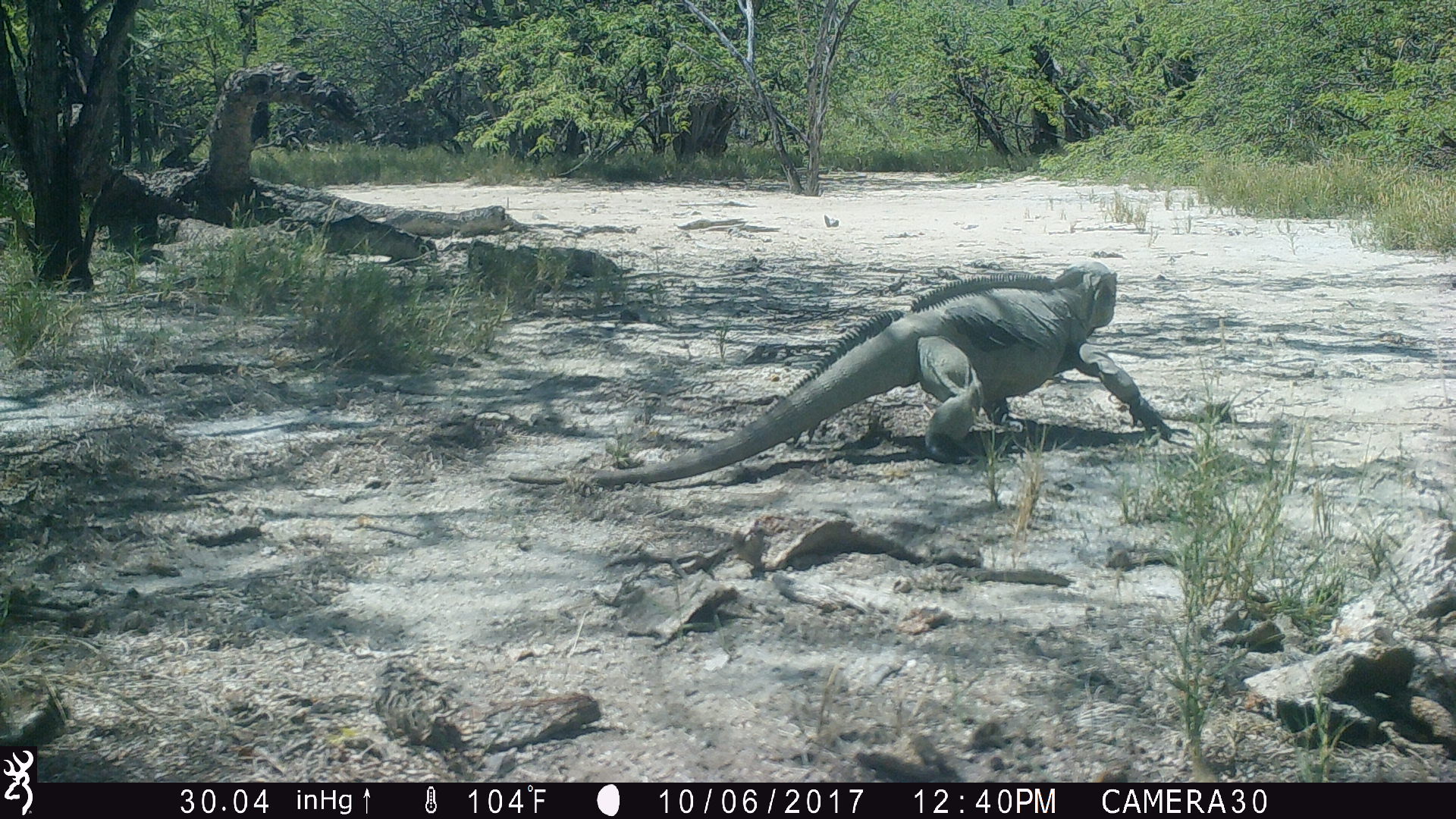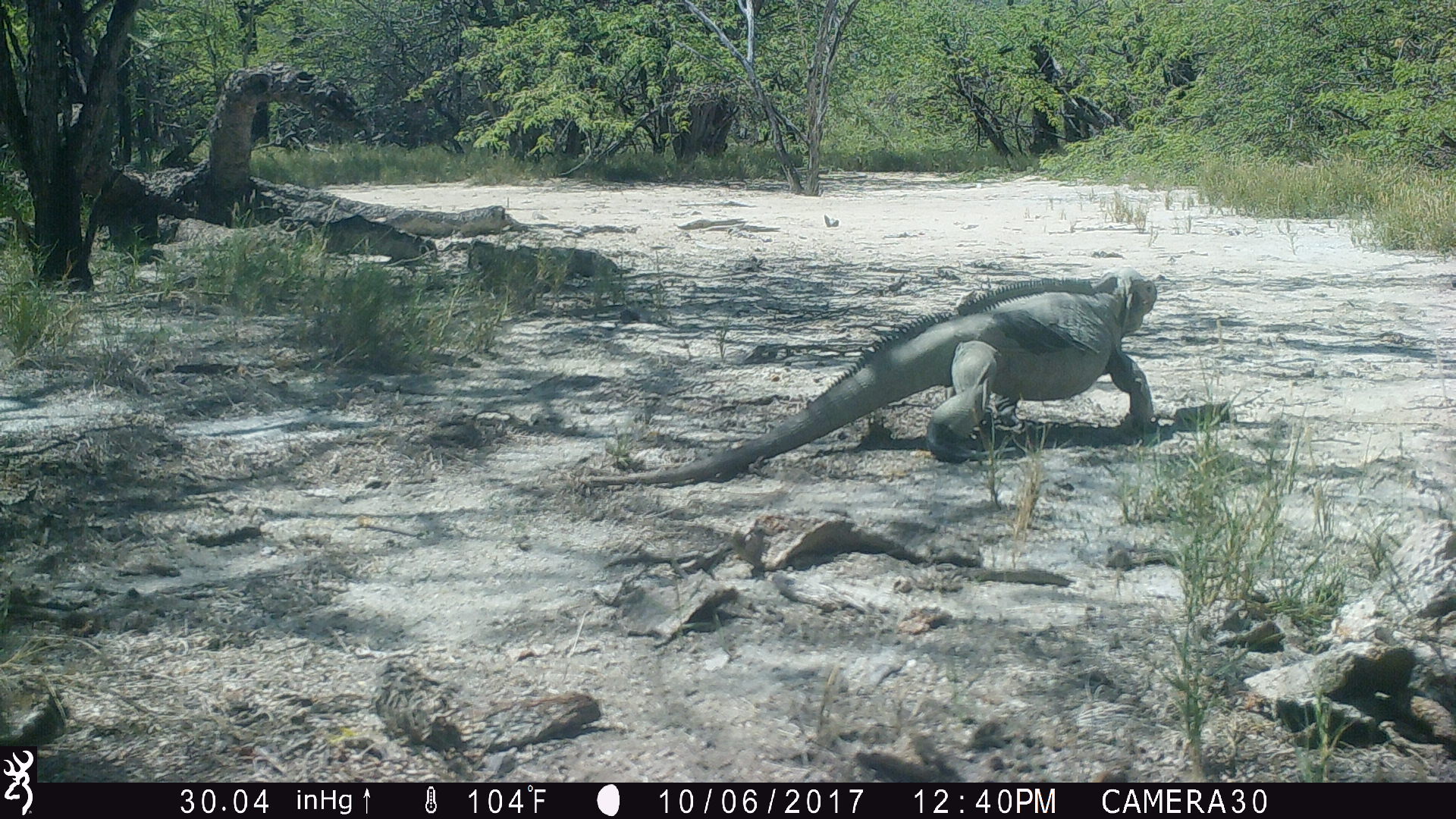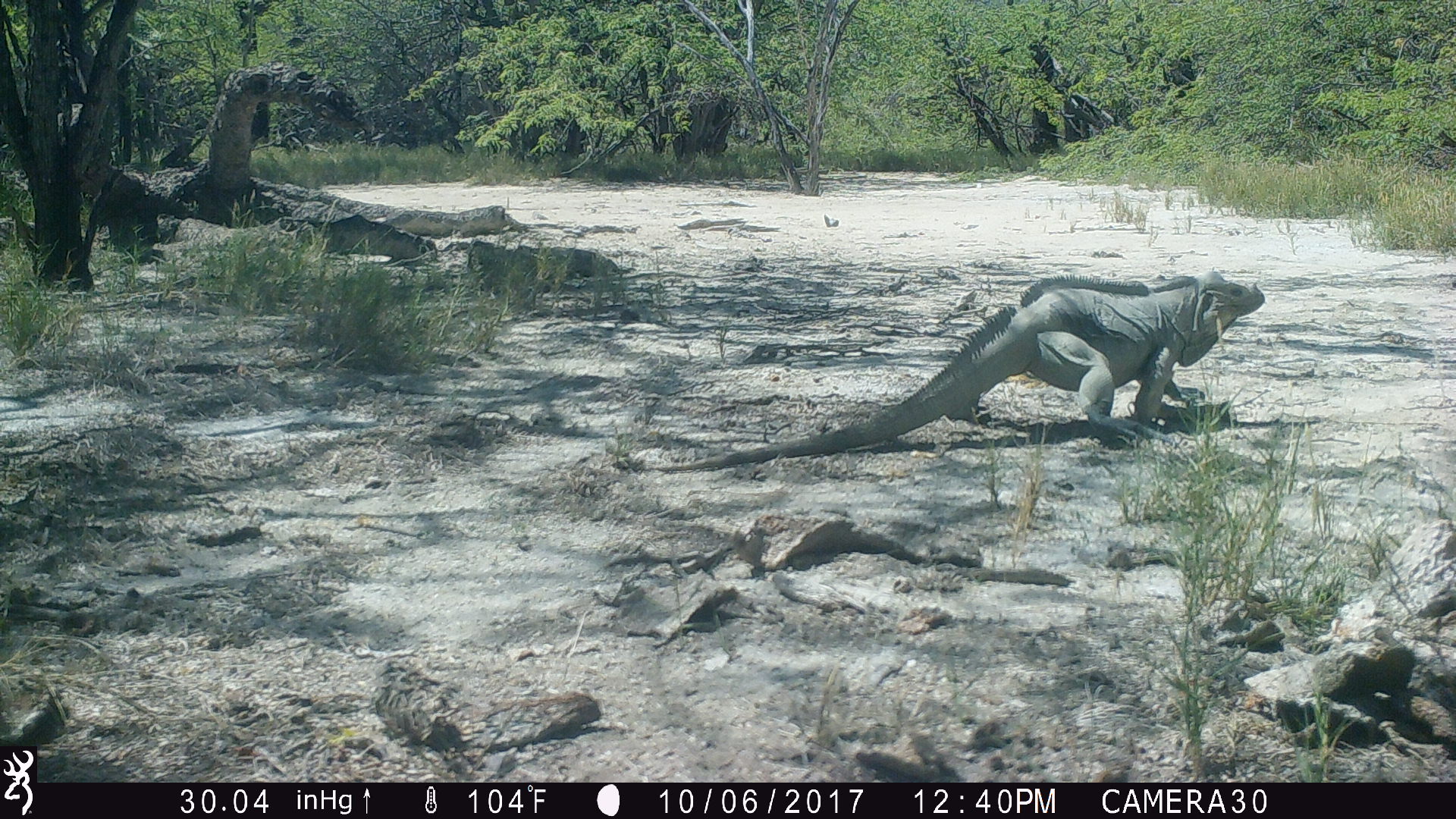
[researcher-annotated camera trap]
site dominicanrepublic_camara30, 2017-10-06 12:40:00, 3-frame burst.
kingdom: Animalia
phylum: Chordata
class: Reptilia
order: Squamata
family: Iguanidae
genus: Iguana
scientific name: Iguana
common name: typical iguanas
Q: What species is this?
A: Iguana (typical iguanas).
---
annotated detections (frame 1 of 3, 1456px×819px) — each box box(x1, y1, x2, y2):
iguana: box(503, 258, 1186, 491)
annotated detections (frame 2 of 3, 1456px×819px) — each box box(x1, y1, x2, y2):
iguana: box(611, 269, 1153, 481)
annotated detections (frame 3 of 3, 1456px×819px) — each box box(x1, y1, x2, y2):
iguana: box(650, 268, 1267, 477)